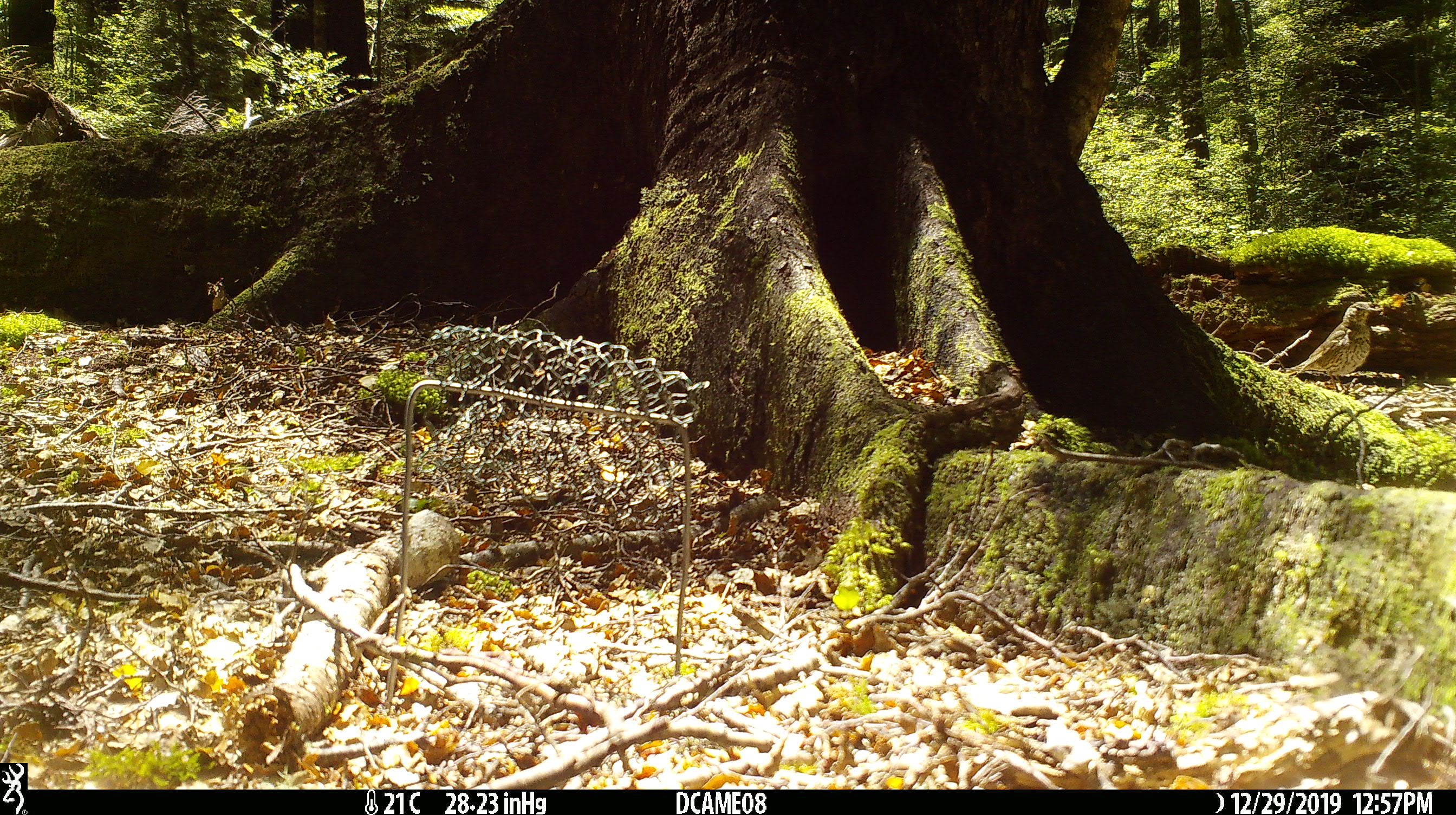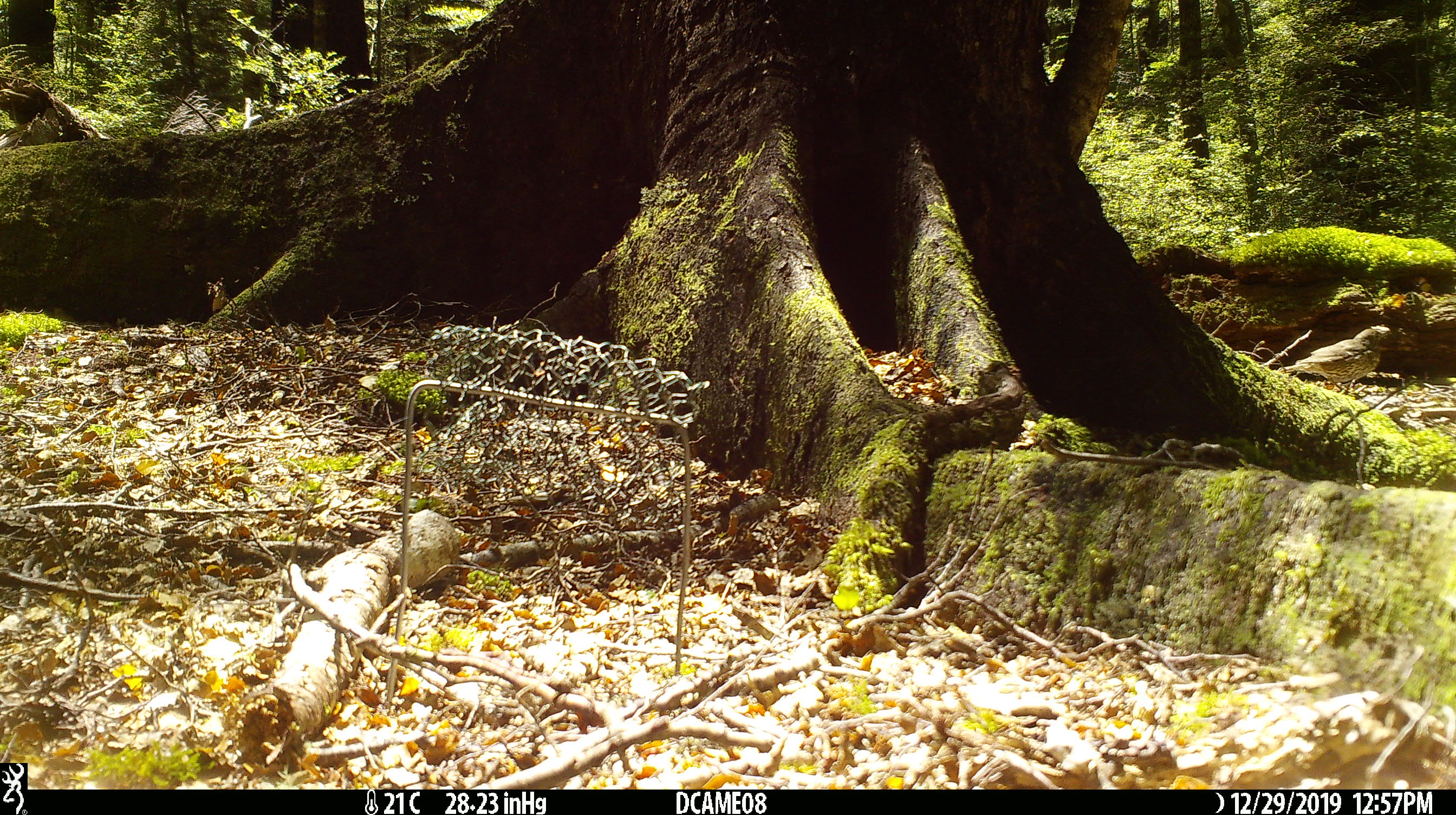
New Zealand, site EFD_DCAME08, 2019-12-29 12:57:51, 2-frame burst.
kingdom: Animalia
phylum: Chordata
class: Aves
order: Passeriformes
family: Turdidae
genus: Turdus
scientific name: Turdus philomelos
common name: song thrush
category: thrush